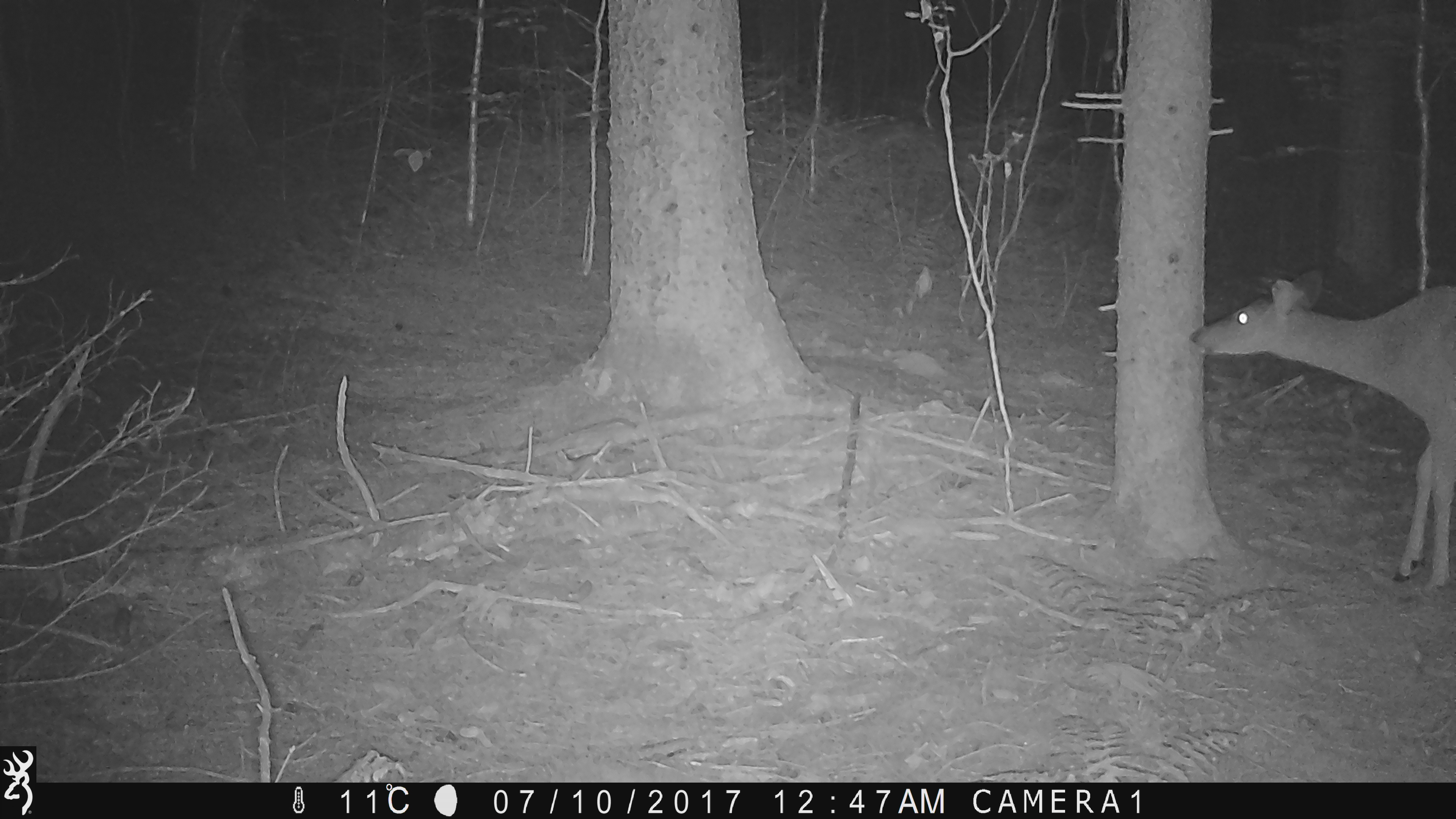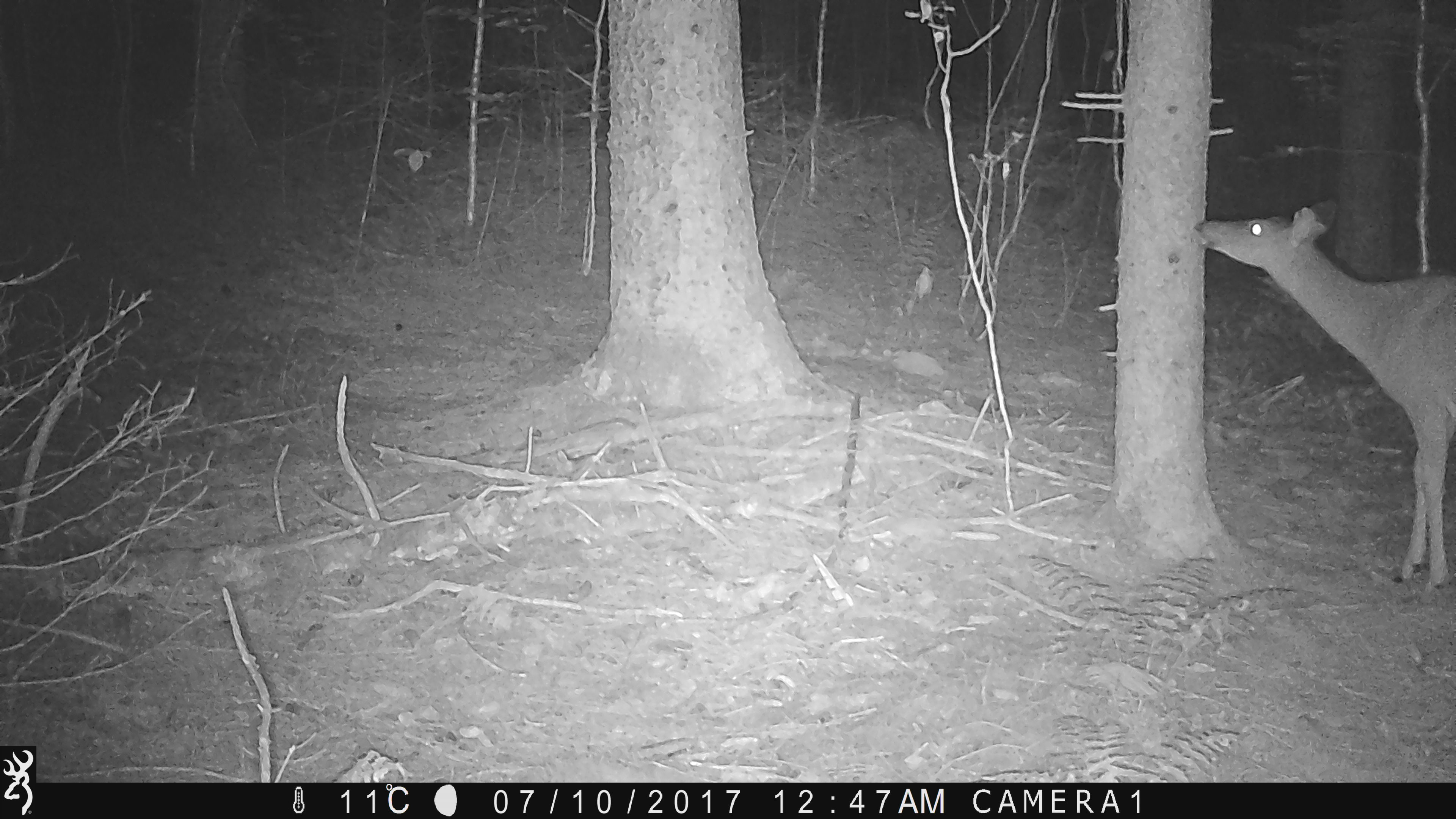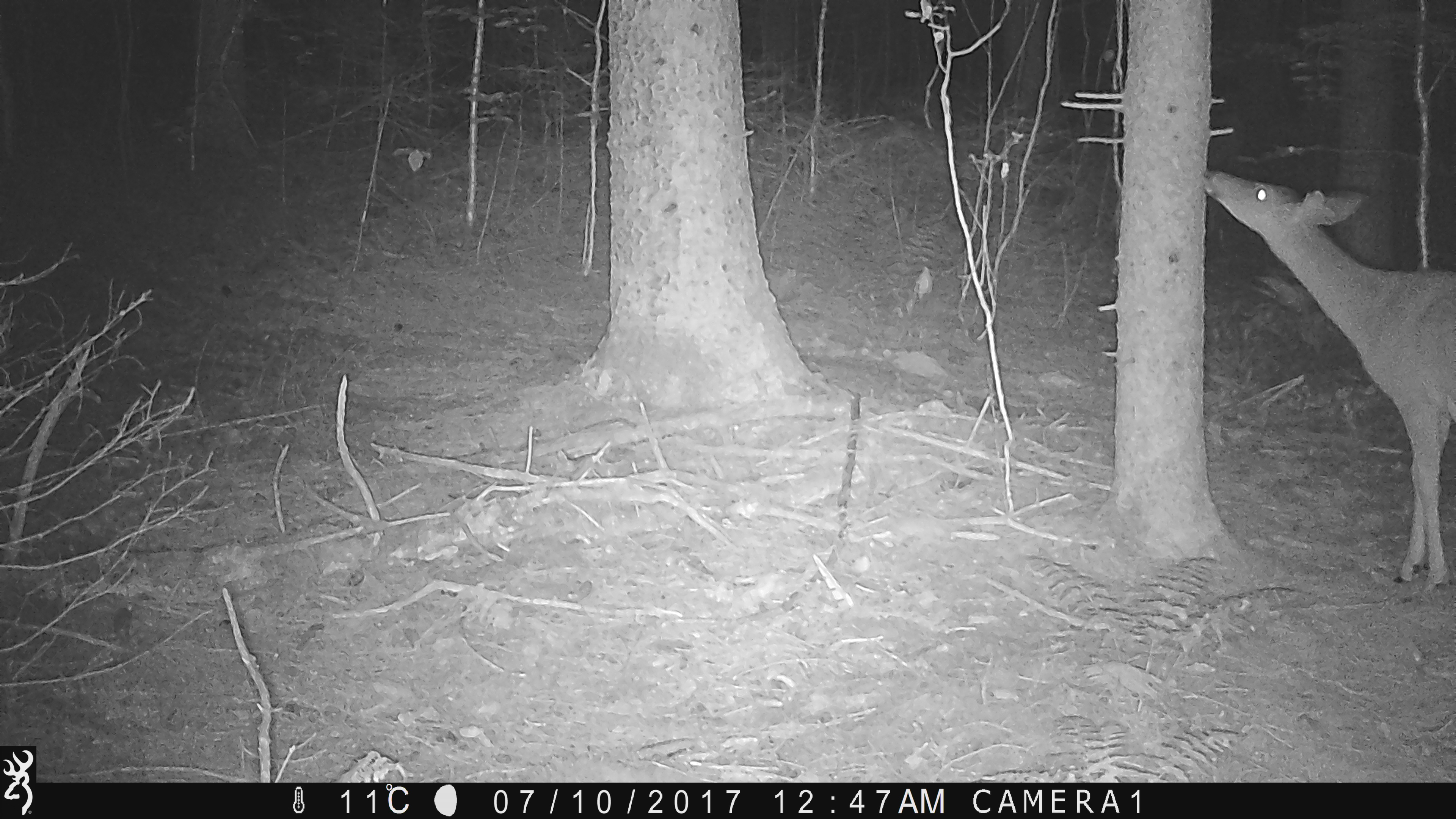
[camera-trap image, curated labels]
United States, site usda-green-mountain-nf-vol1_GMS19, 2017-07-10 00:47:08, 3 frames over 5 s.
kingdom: Animalia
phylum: Chordata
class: Mammalia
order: Artiodactyla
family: Cervidae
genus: Odocoileus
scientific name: Odocoileus virginianus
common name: white-tailed deer